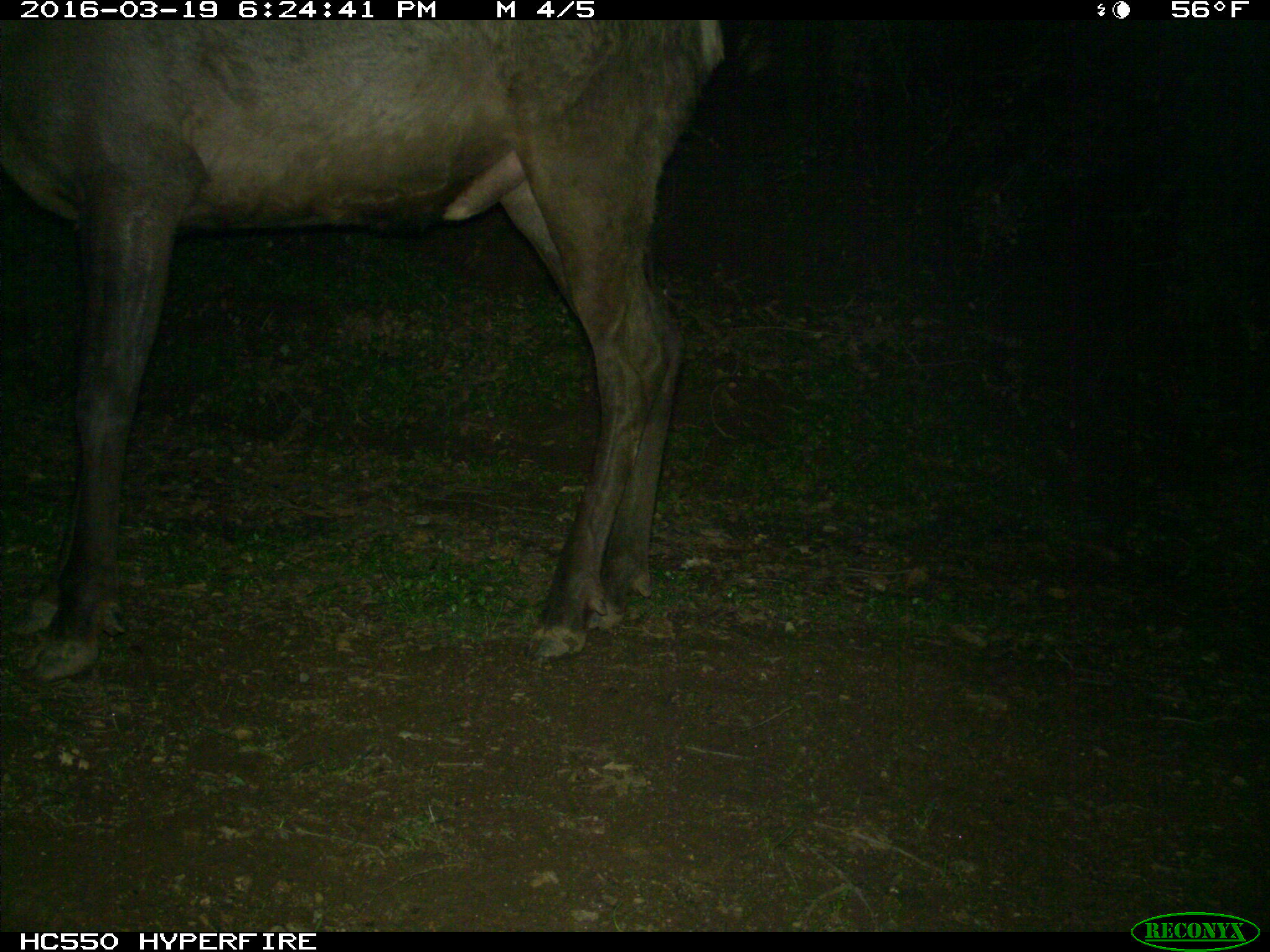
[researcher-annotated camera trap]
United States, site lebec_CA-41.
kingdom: Animalia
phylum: Chordata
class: Mammalia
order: Artiodactyla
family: Cervidae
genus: Cervus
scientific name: Cervus canadensis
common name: elk